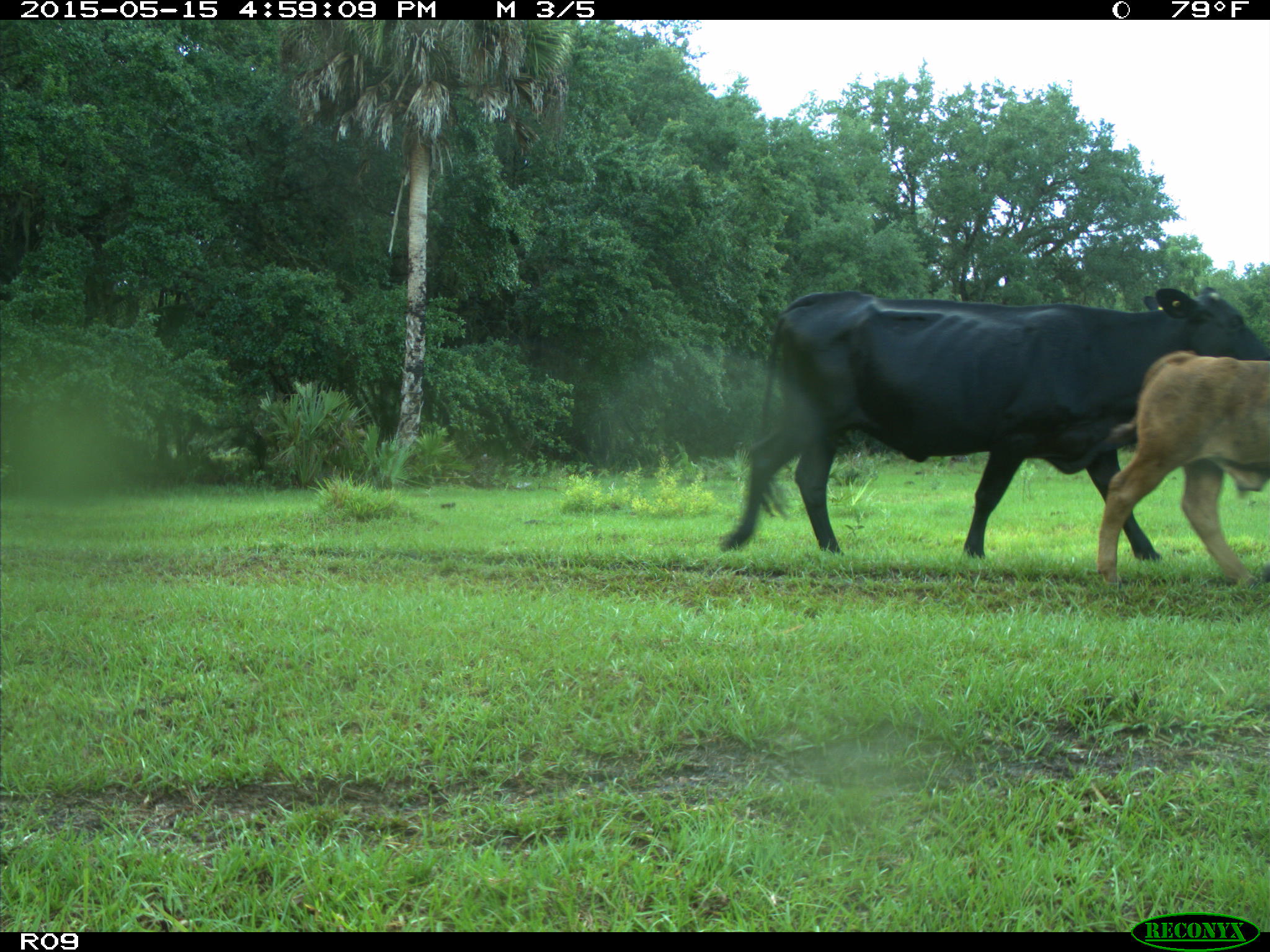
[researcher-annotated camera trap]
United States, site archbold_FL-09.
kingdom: Animalia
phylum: Chordata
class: Mammalia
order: Artiodactyla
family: Bovidae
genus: Bos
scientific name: Bos taurus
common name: domestic cow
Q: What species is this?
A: Bos taurus (domestic cow).